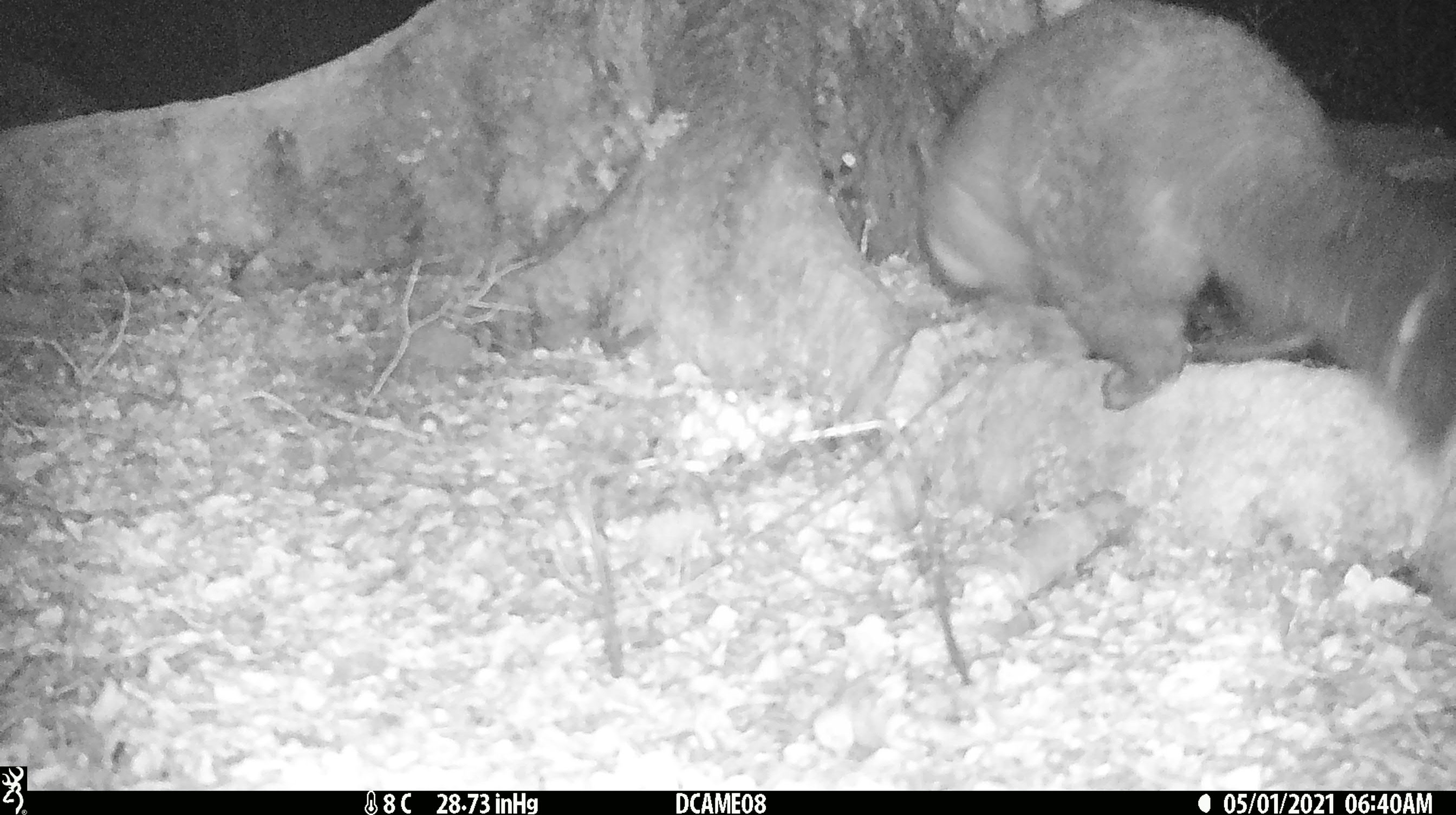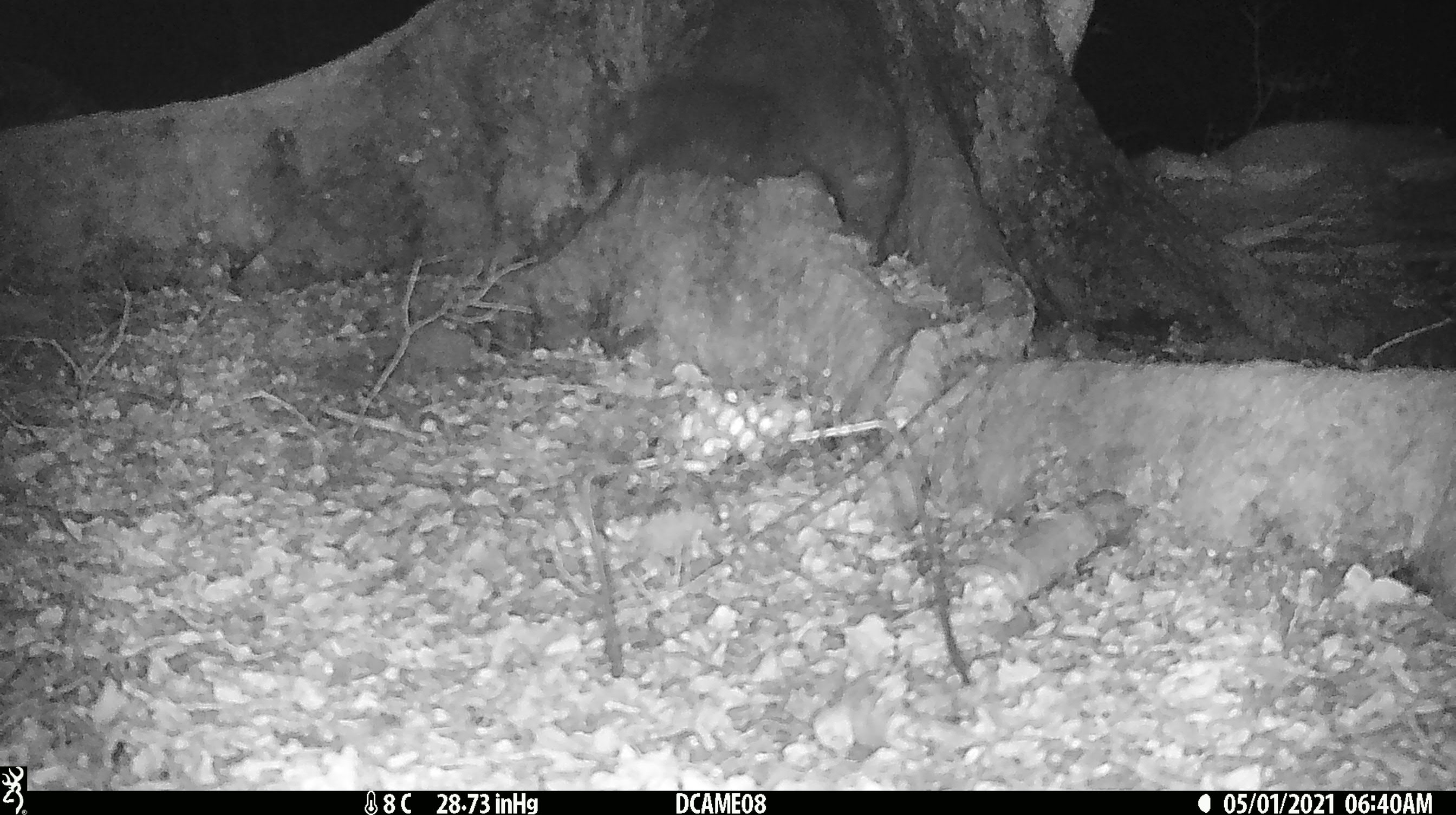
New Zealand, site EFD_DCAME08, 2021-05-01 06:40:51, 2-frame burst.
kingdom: Animalia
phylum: Chordata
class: Mammalia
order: Diprotodontia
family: Phalangeridae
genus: Trichosurus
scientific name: Trichosurus vulpecula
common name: common brushtail possum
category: possum